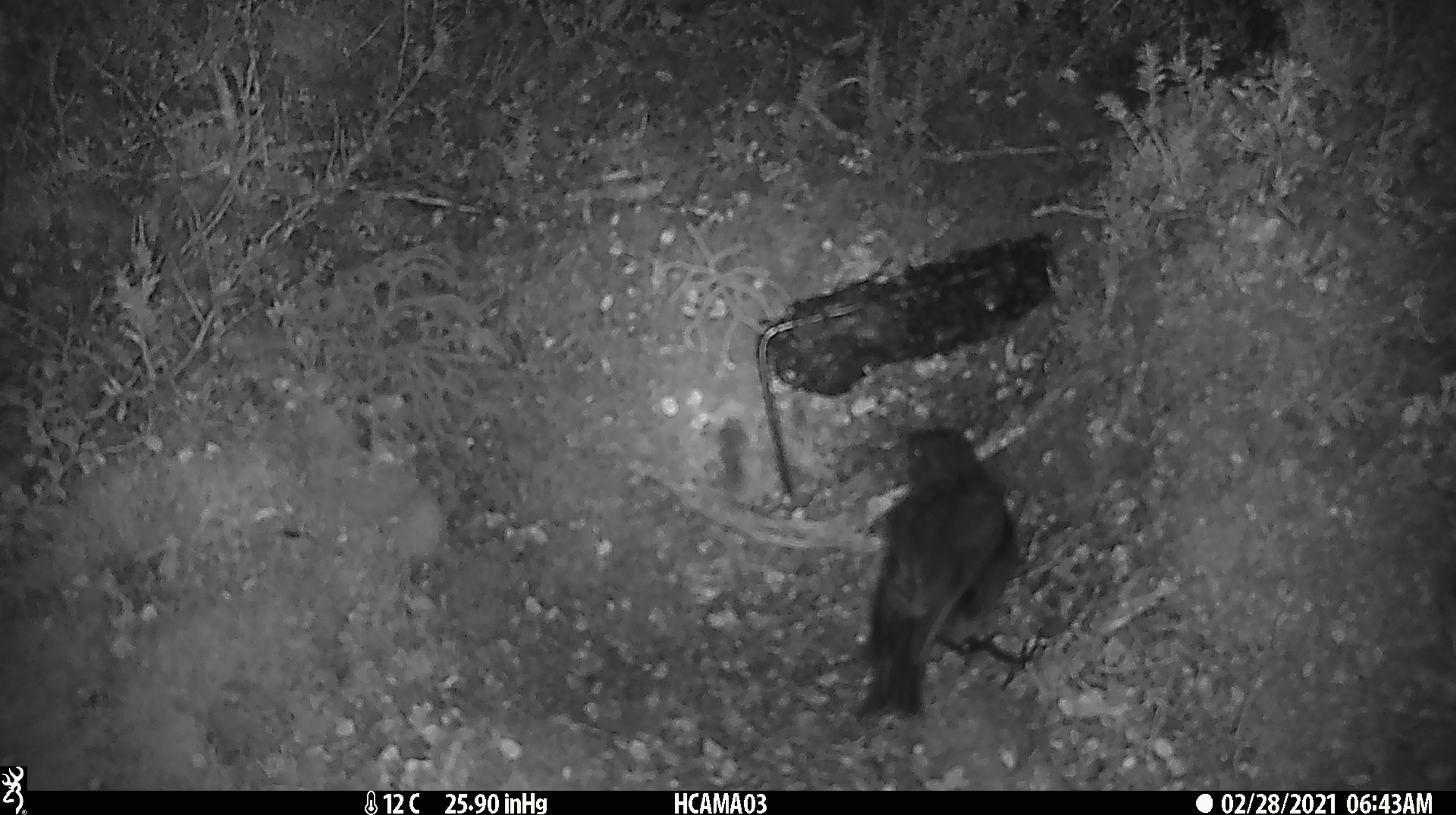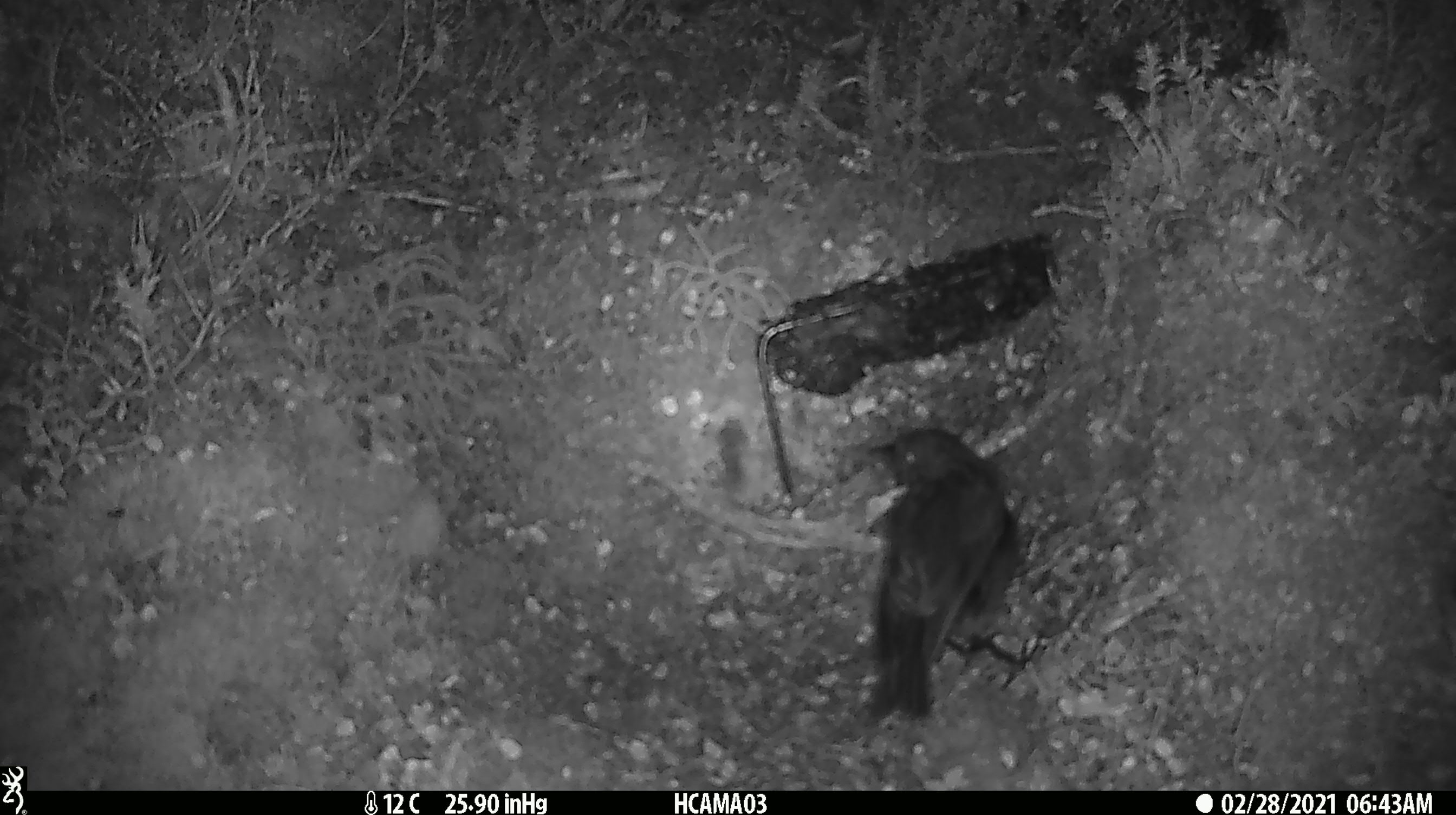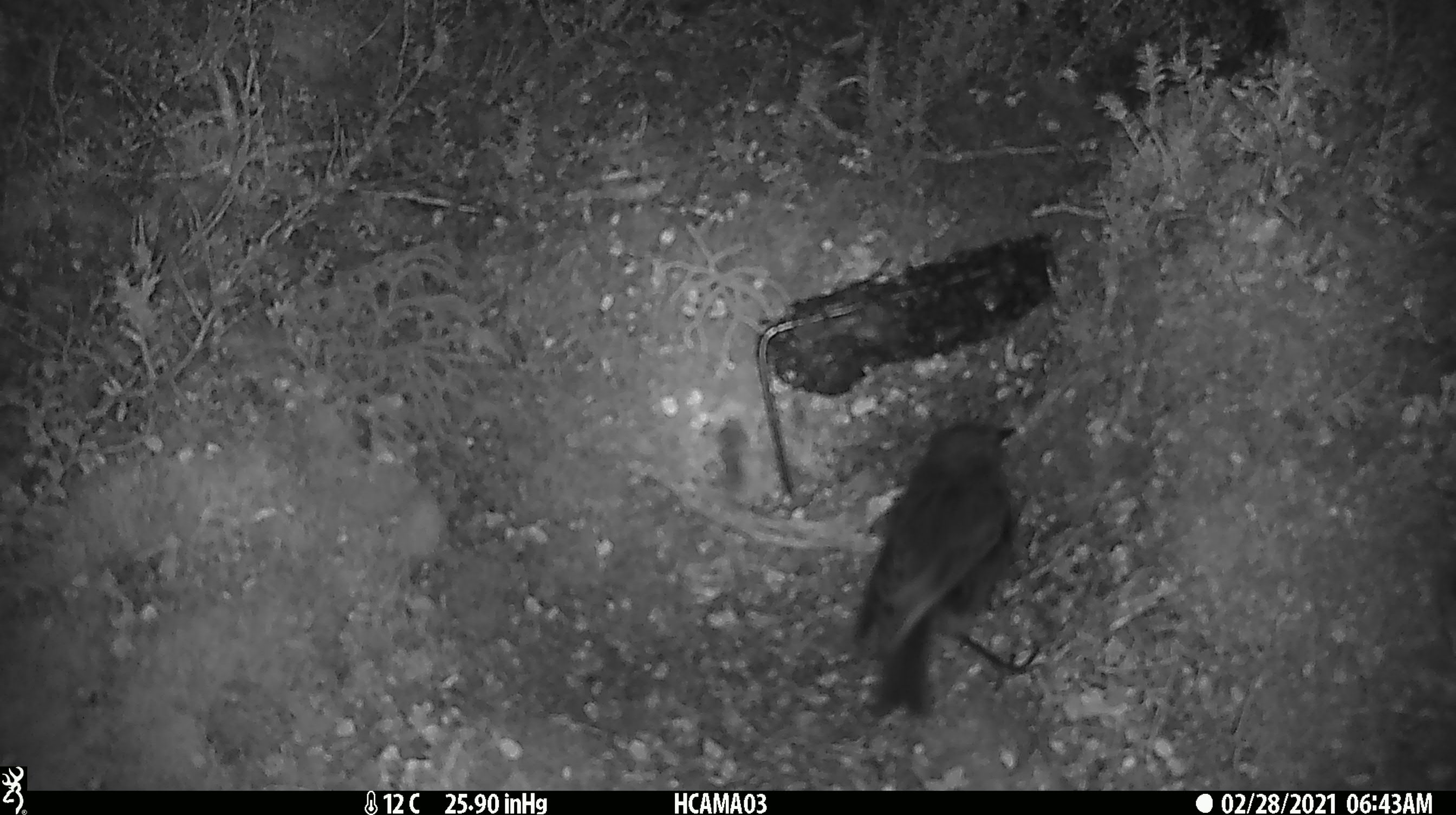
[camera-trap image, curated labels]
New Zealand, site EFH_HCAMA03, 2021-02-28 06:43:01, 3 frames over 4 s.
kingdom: Animalia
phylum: Chordata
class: Aves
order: Passeriformes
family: Petroicidae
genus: Petroica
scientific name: Petroica australis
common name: new zealand robin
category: robin